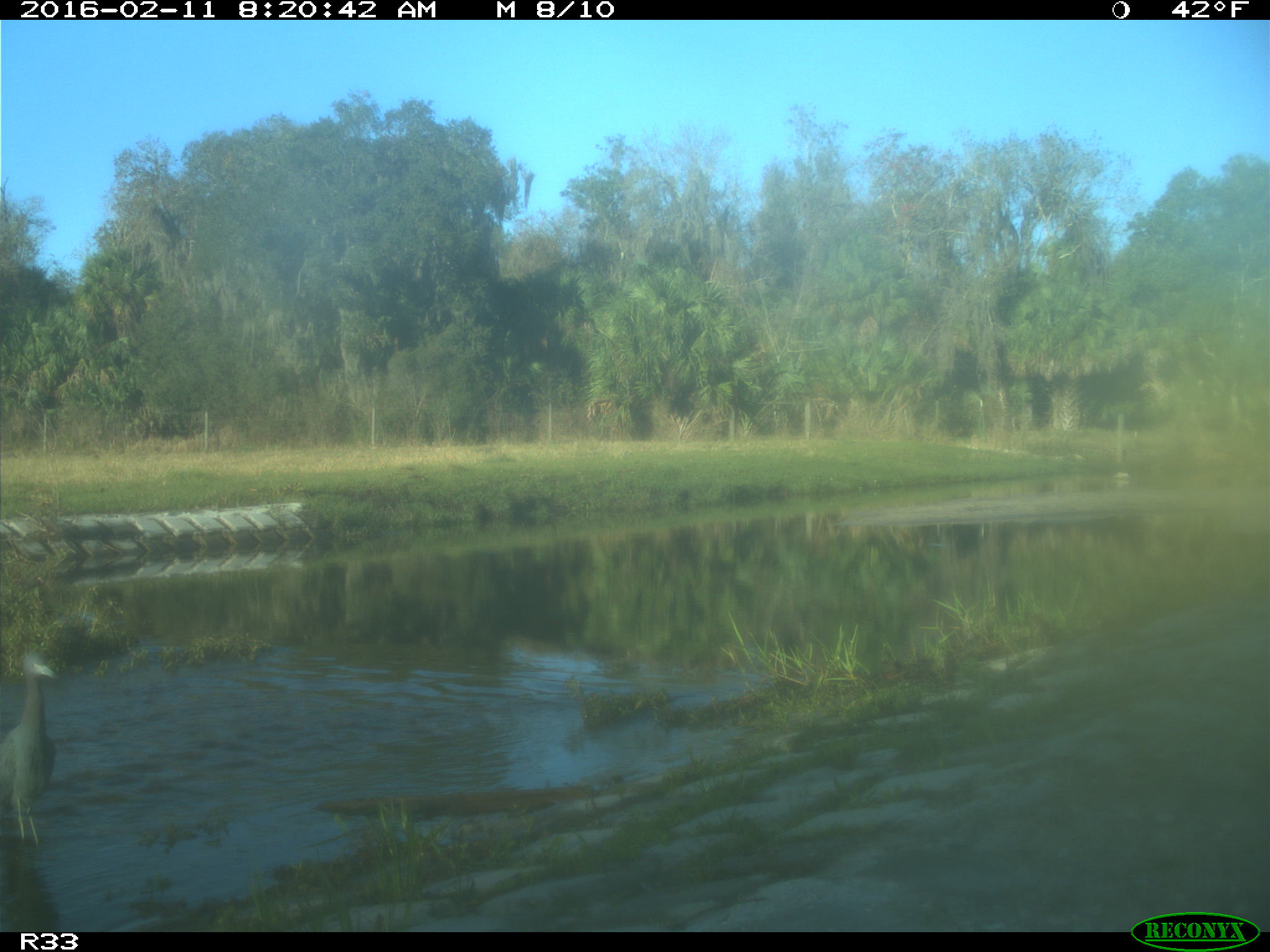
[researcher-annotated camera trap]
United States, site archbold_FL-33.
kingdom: Animalia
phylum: Chordata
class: Aves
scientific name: Aves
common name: birds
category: unidentified bird